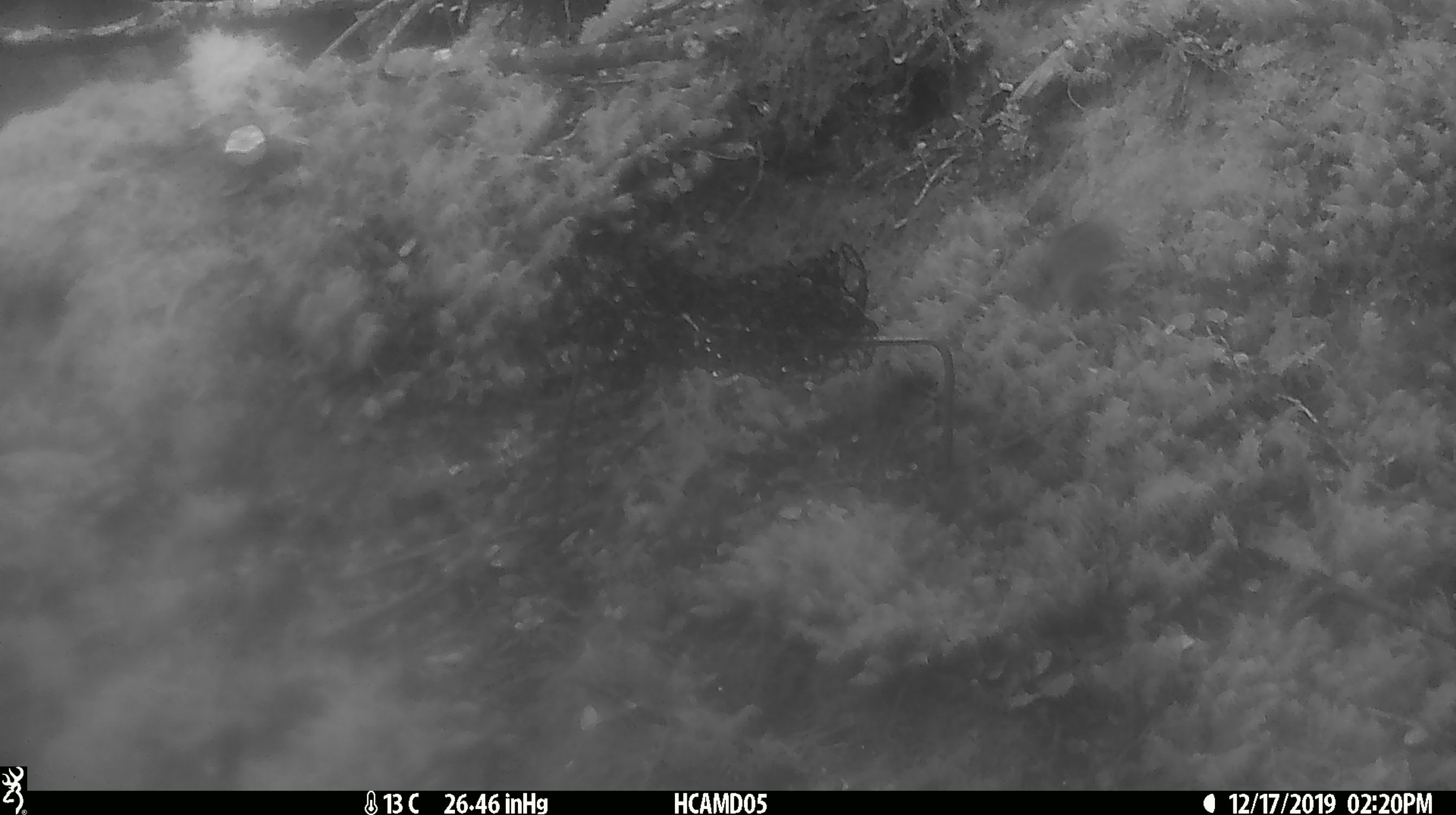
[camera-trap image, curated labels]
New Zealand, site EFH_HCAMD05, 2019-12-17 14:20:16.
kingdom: Animalia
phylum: Chordata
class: Mammalia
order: Rodentia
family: Muridae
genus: Mus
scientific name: Mus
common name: mouse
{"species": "mouse (Mus)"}